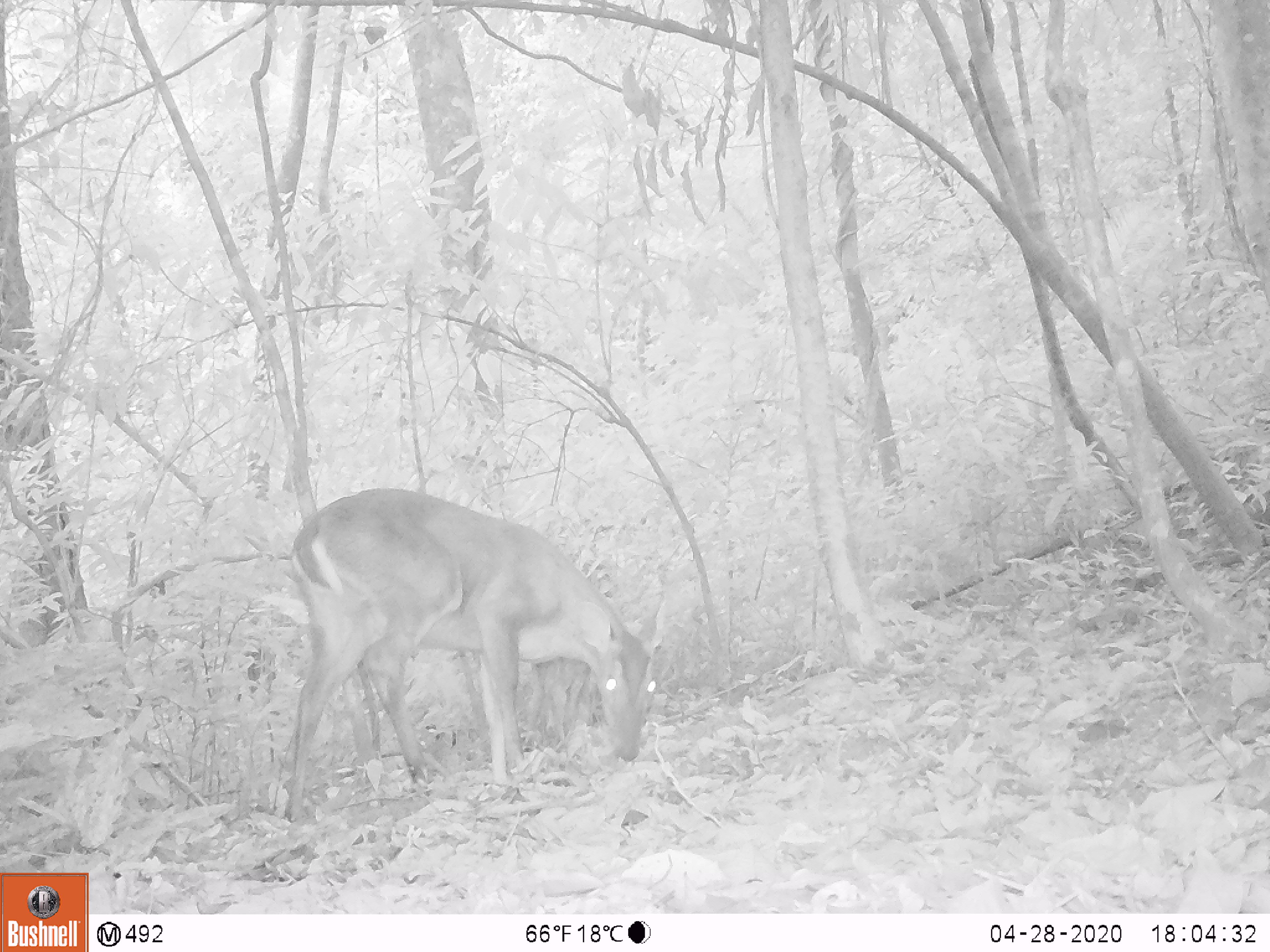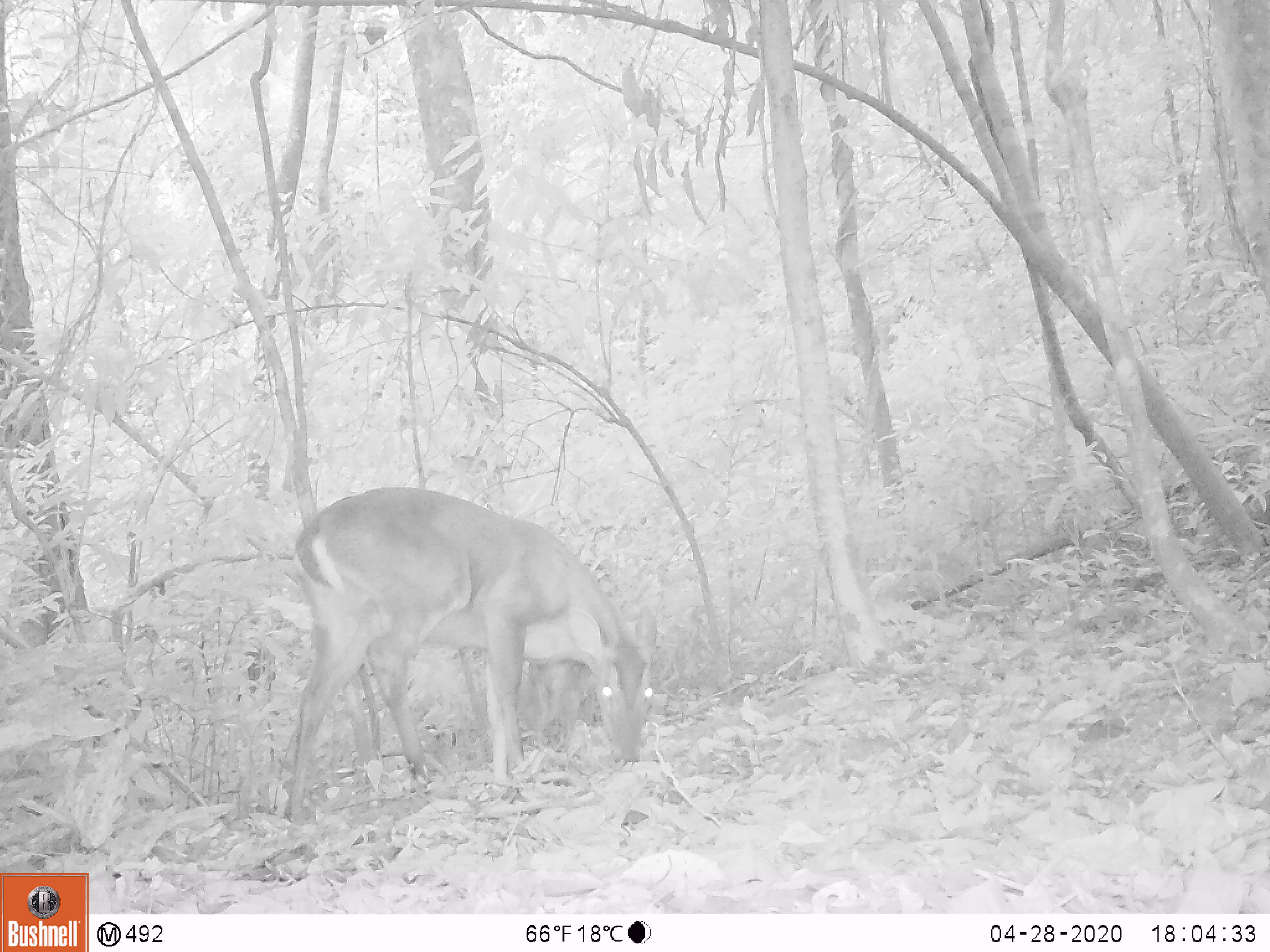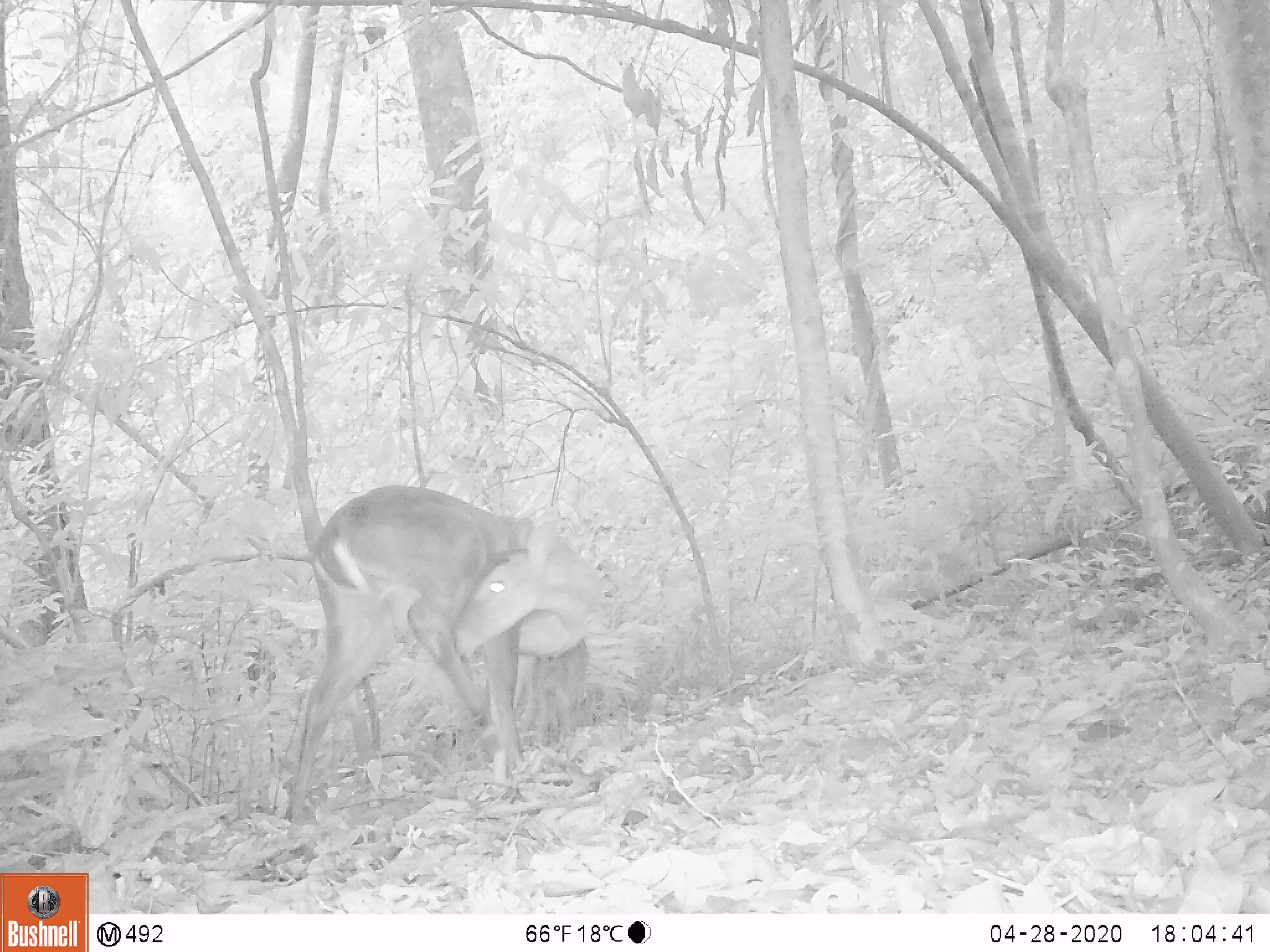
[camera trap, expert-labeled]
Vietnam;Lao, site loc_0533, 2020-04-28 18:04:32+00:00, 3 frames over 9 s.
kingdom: Animalia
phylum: Chordata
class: Mammalia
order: Artiodactyla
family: Cervidae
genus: Muntiacus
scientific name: Muntiacus vuquangensis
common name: large-antlered muntjac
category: large antlered muntjac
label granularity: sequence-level